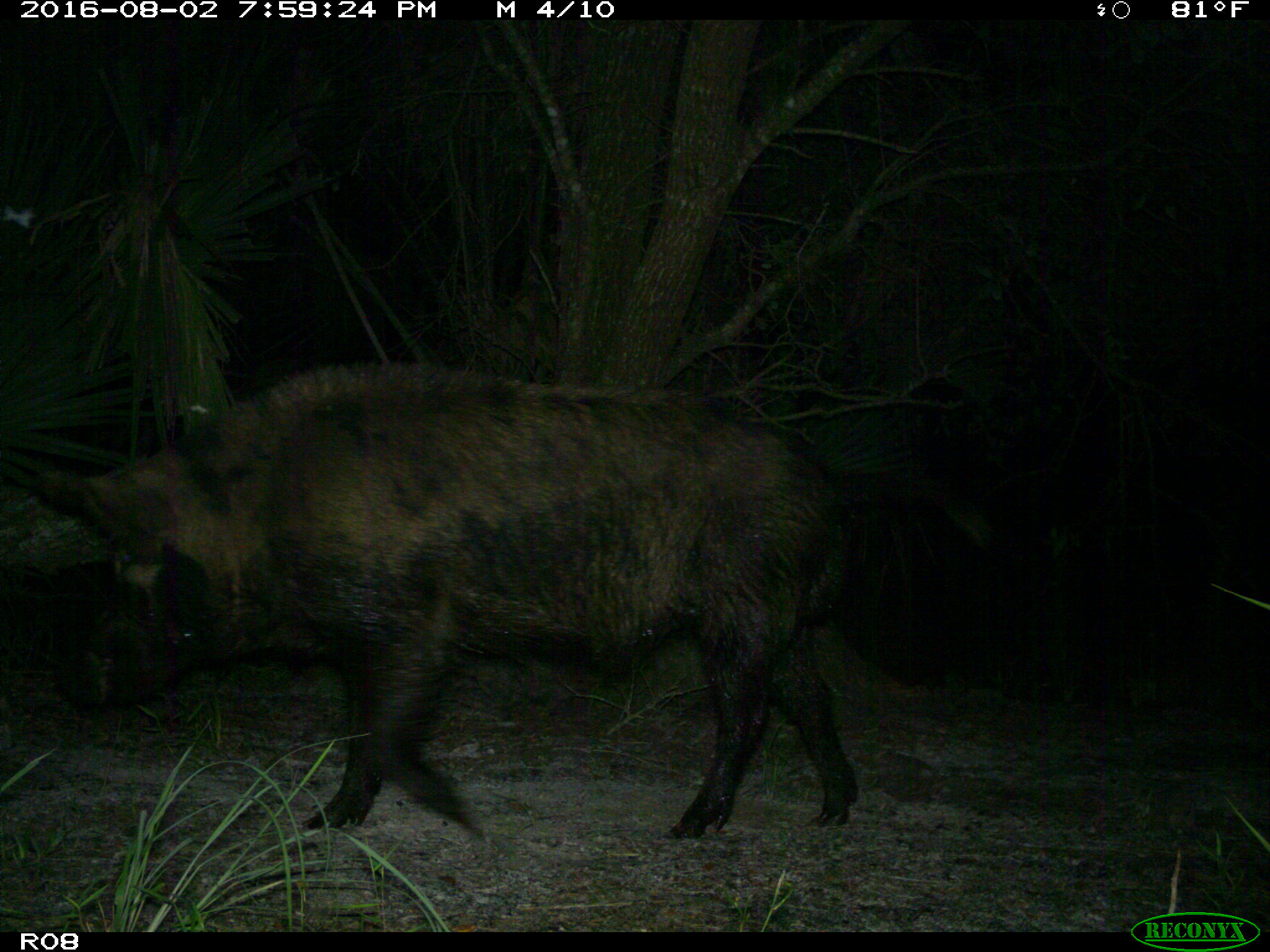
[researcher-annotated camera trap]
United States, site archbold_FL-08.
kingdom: Animalia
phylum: Chordata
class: Mammalia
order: Artiodactyla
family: Suidae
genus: Sus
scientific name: Sus scrofa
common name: wild boar